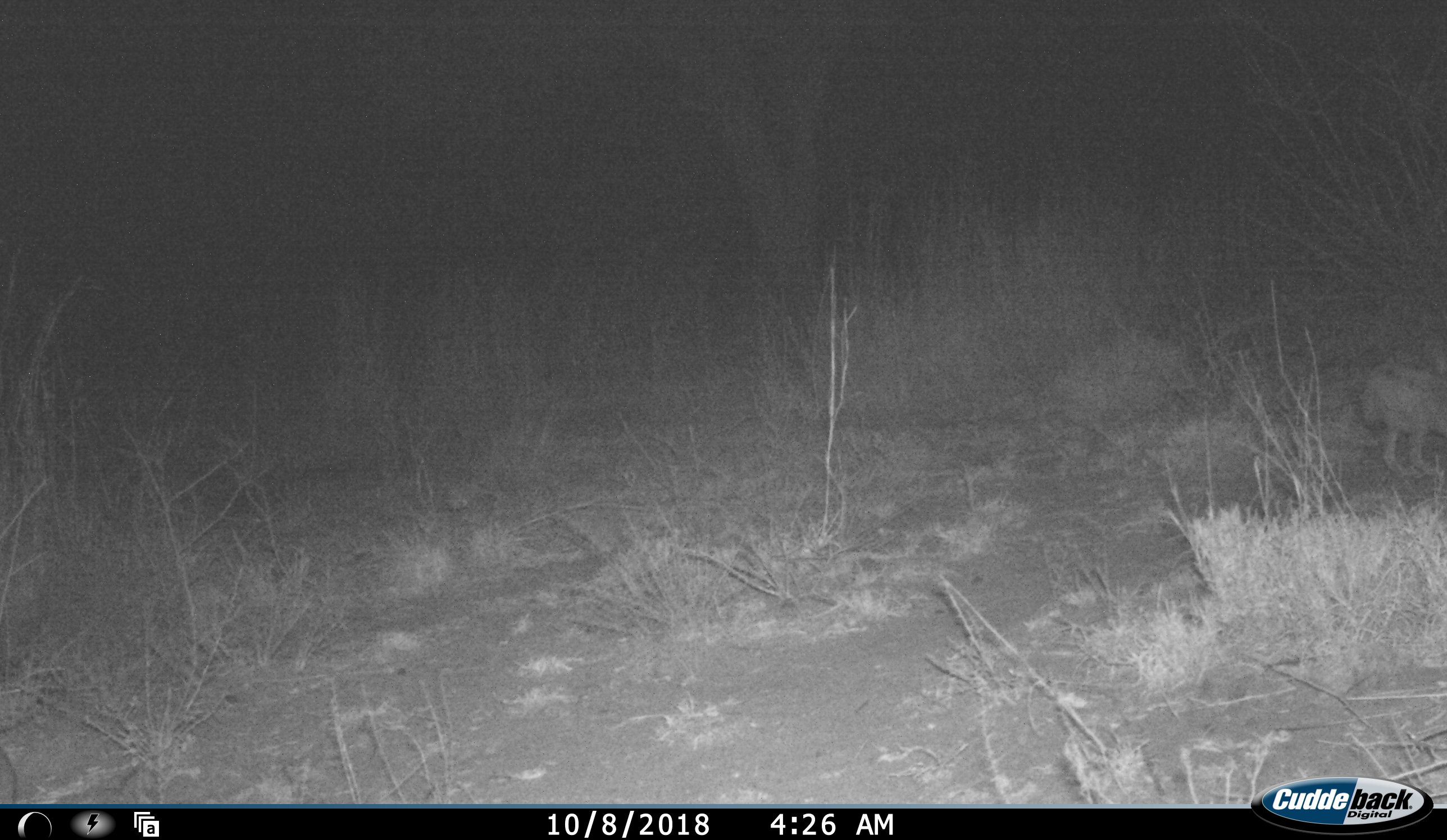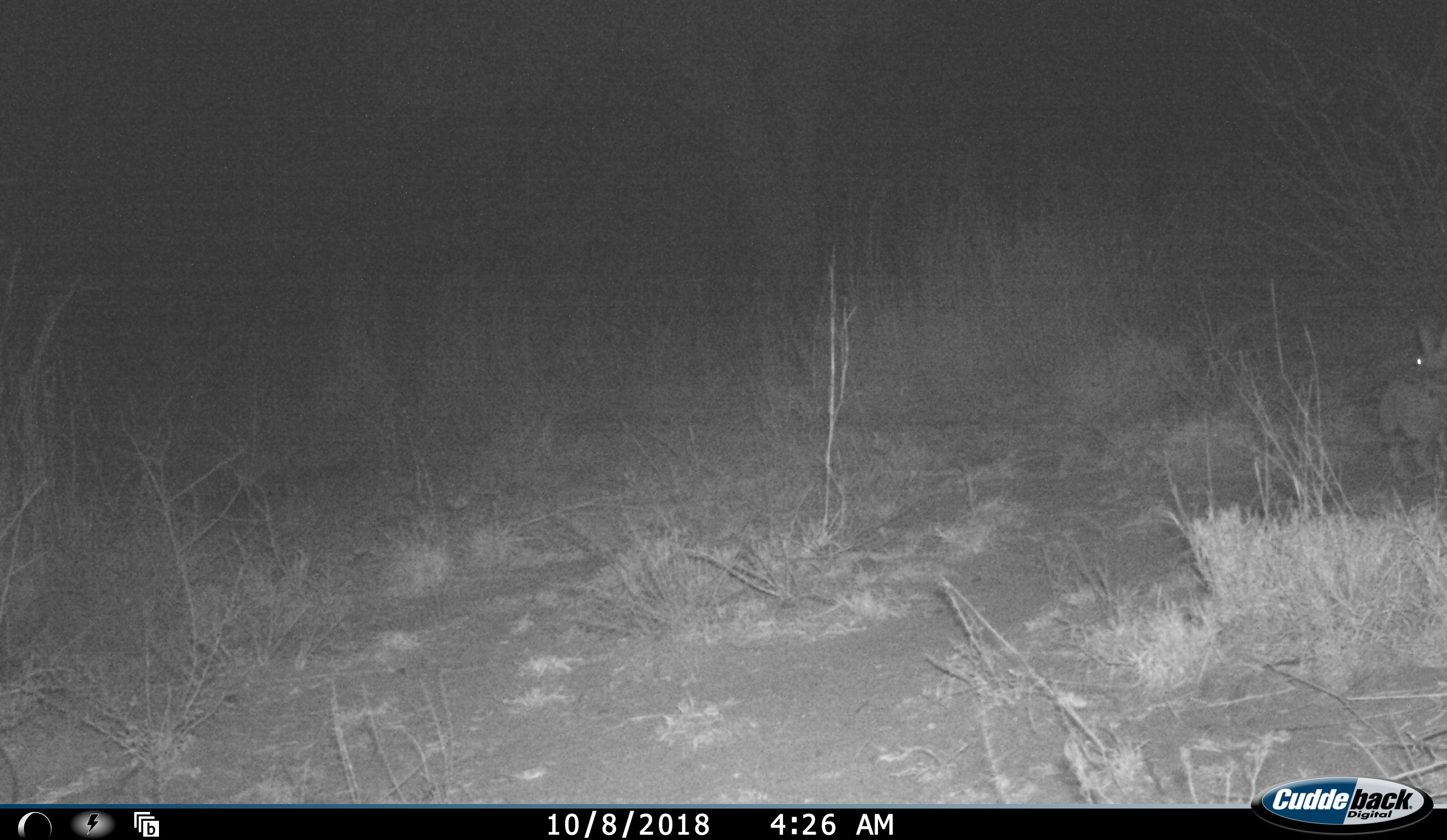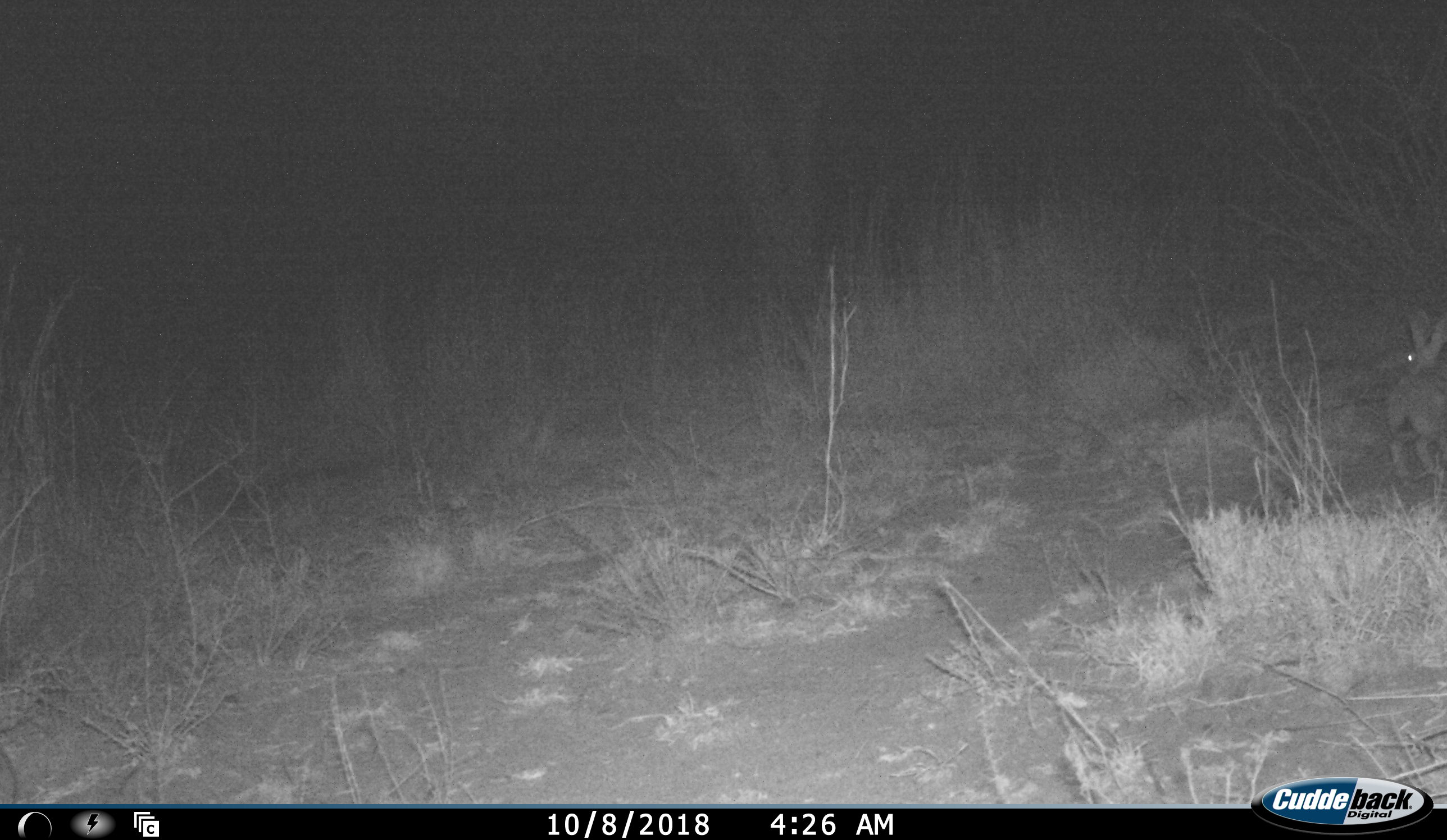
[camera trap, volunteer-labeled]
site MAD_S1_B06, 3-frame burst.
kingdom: Animalia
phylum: Chordata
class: Mammalia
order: Lagomorpha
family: Leporidae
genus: Lepus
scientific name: Lepus capensis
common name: cape hare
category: harecape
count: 1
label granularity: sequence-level